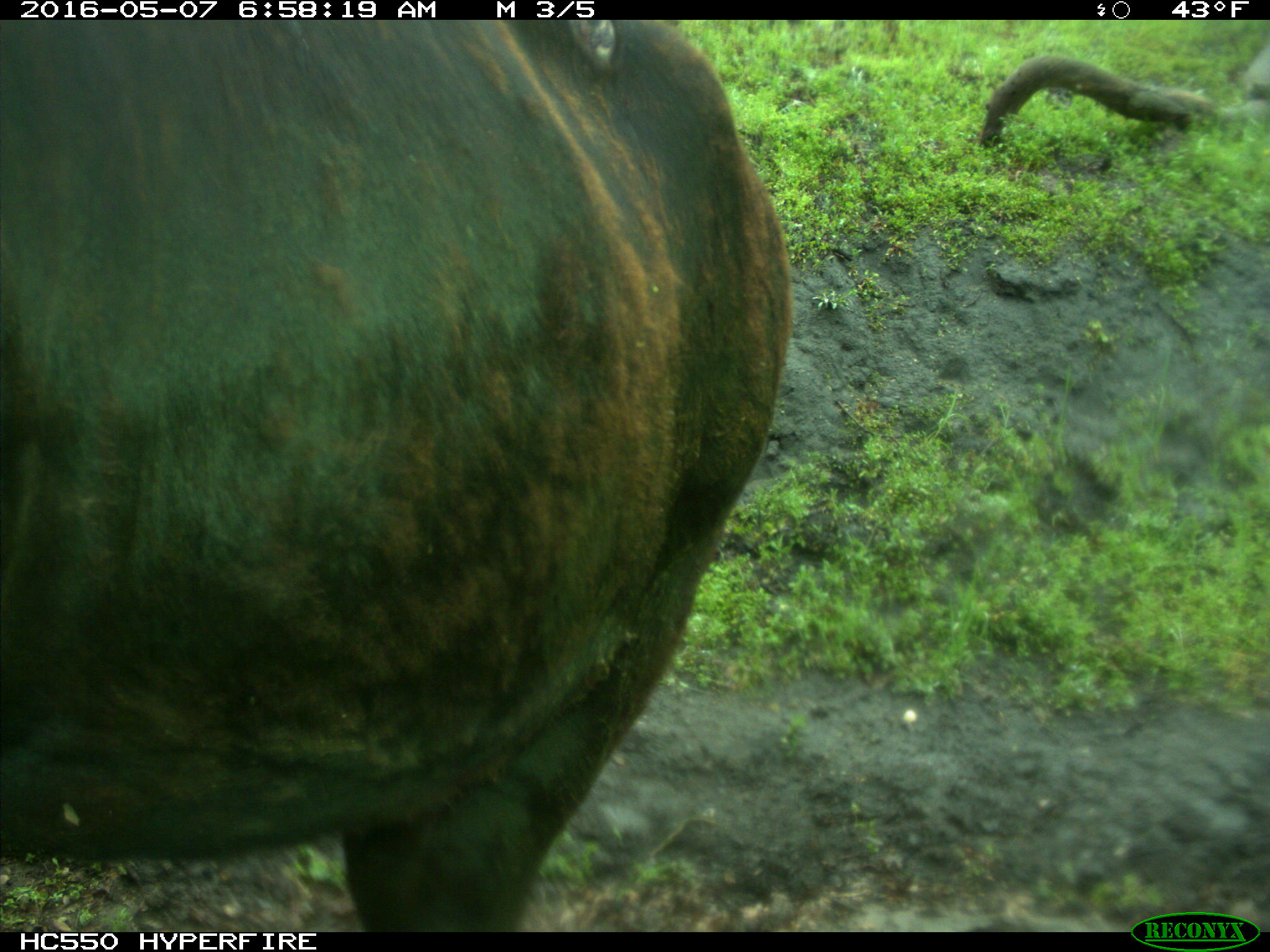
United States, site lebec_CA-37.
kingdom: Animalia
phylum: Chordata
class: Mammalia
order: Artiodactyla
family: Bovidae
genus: Bos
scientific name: Bos taurus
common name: domestic cow